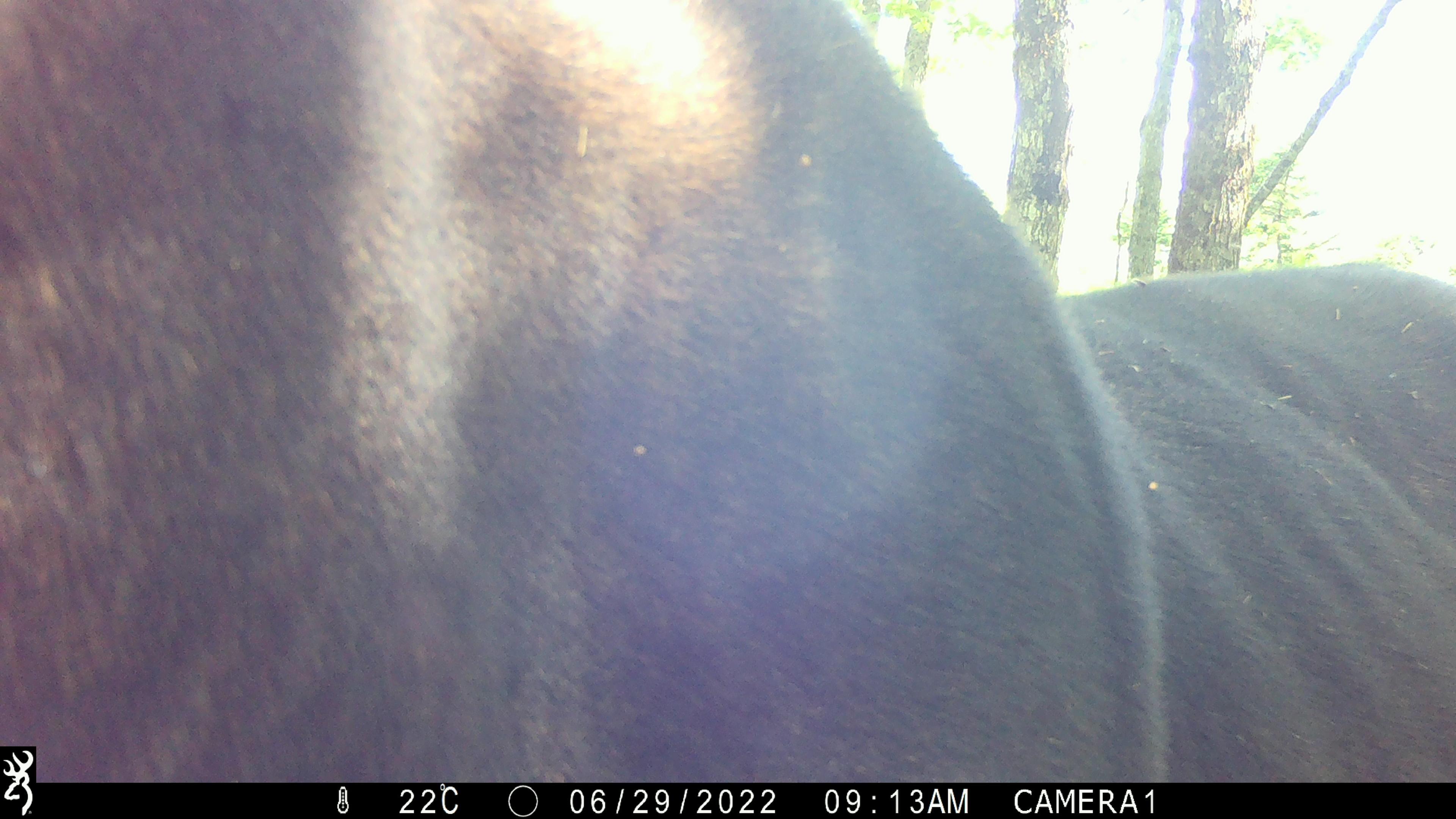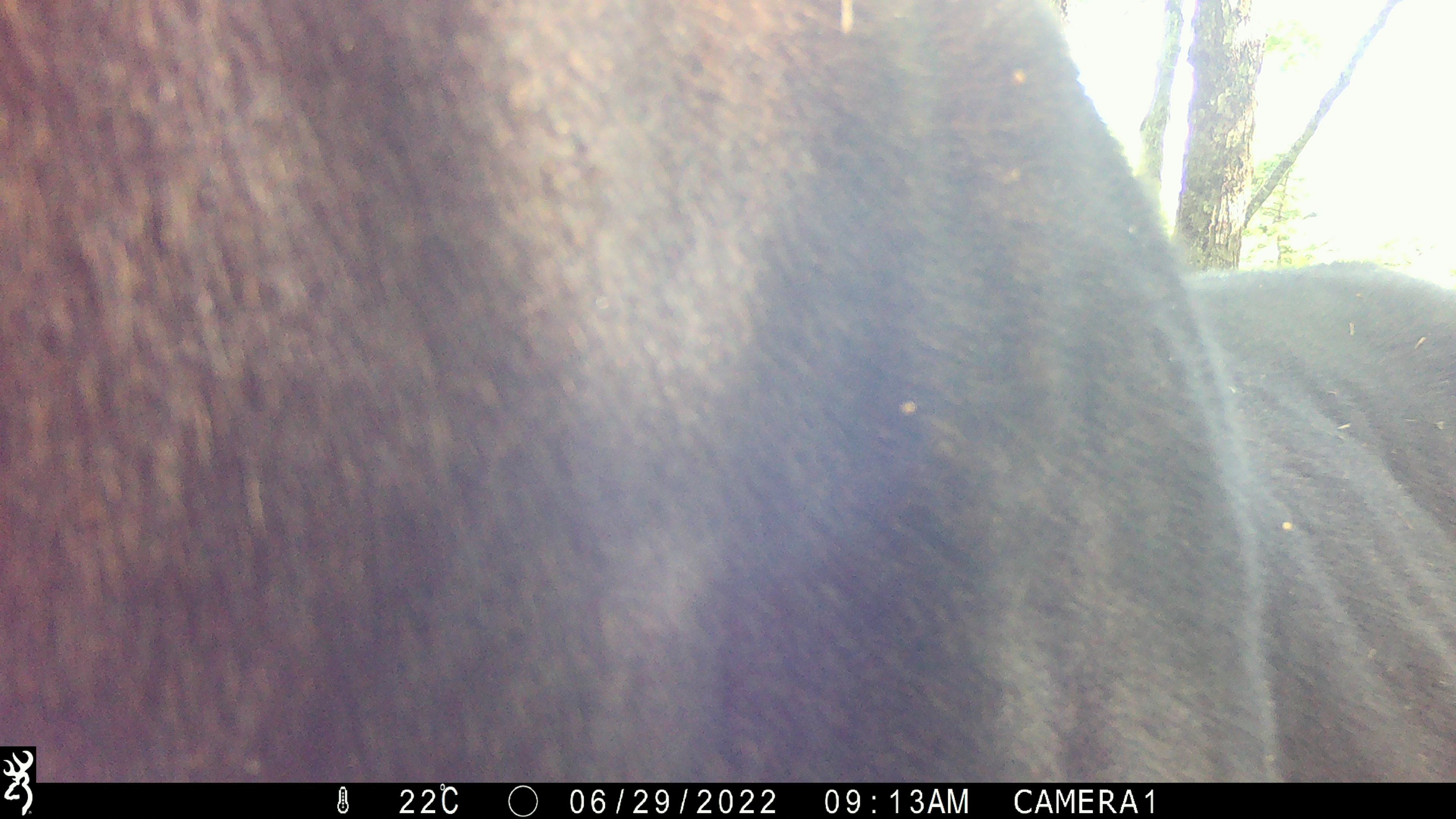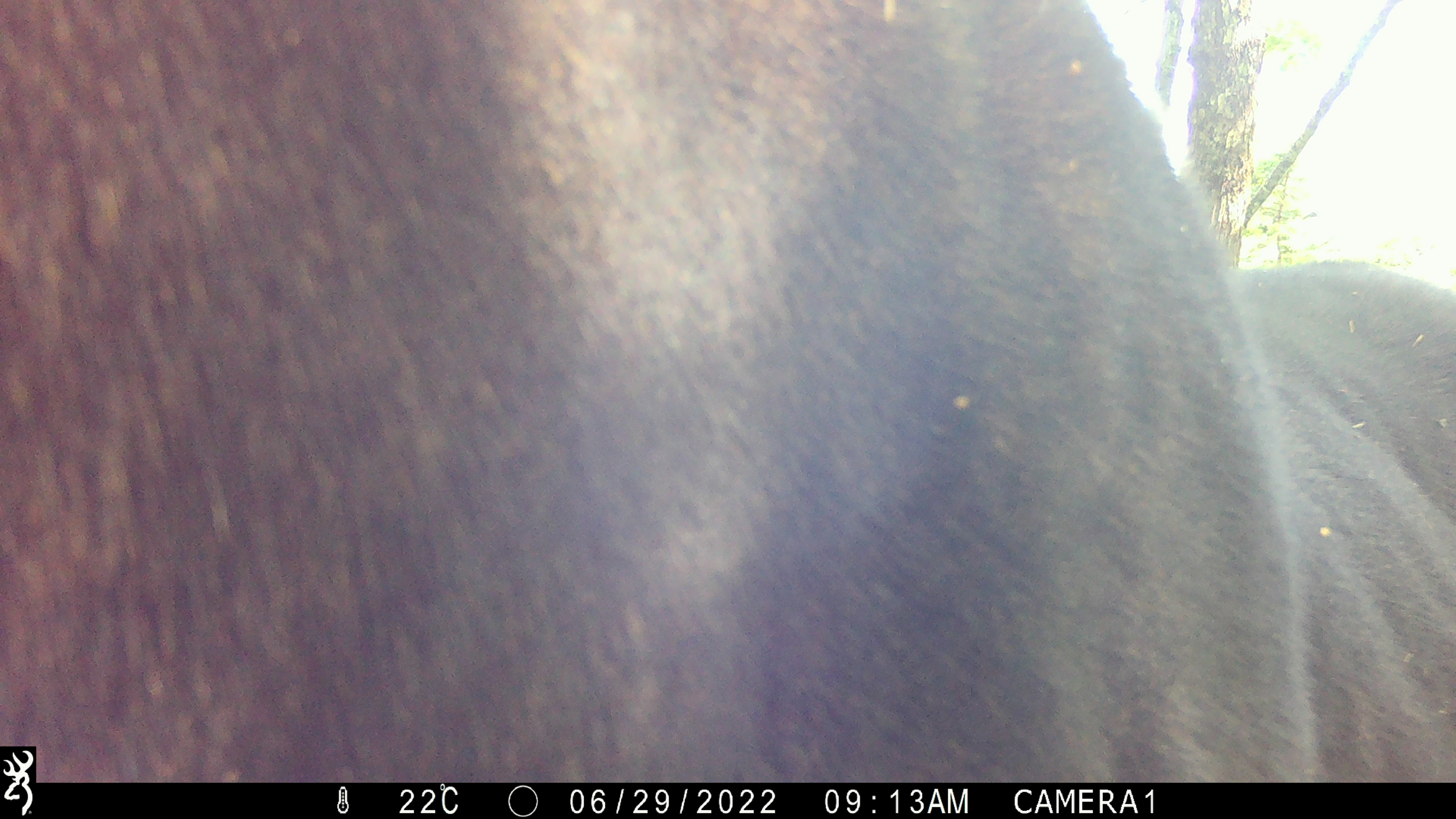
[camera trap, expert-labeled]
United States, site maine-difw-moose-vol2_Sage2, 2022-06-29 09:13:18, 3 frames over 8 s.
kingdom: Animalia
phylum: Chordata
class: Mammalia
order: Artiodactyla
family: Cervidae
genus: Alces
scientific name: Alces alces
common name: moose